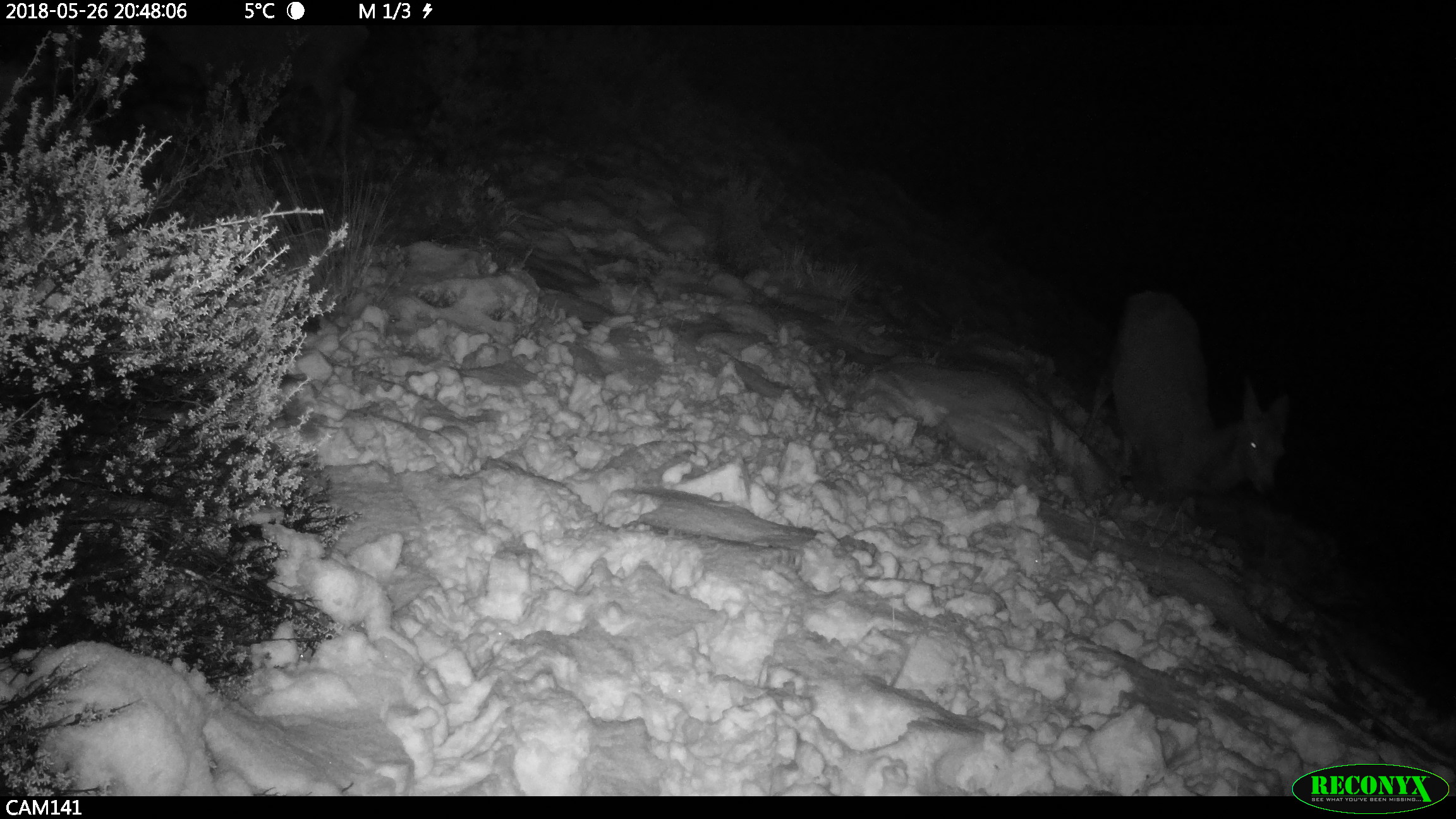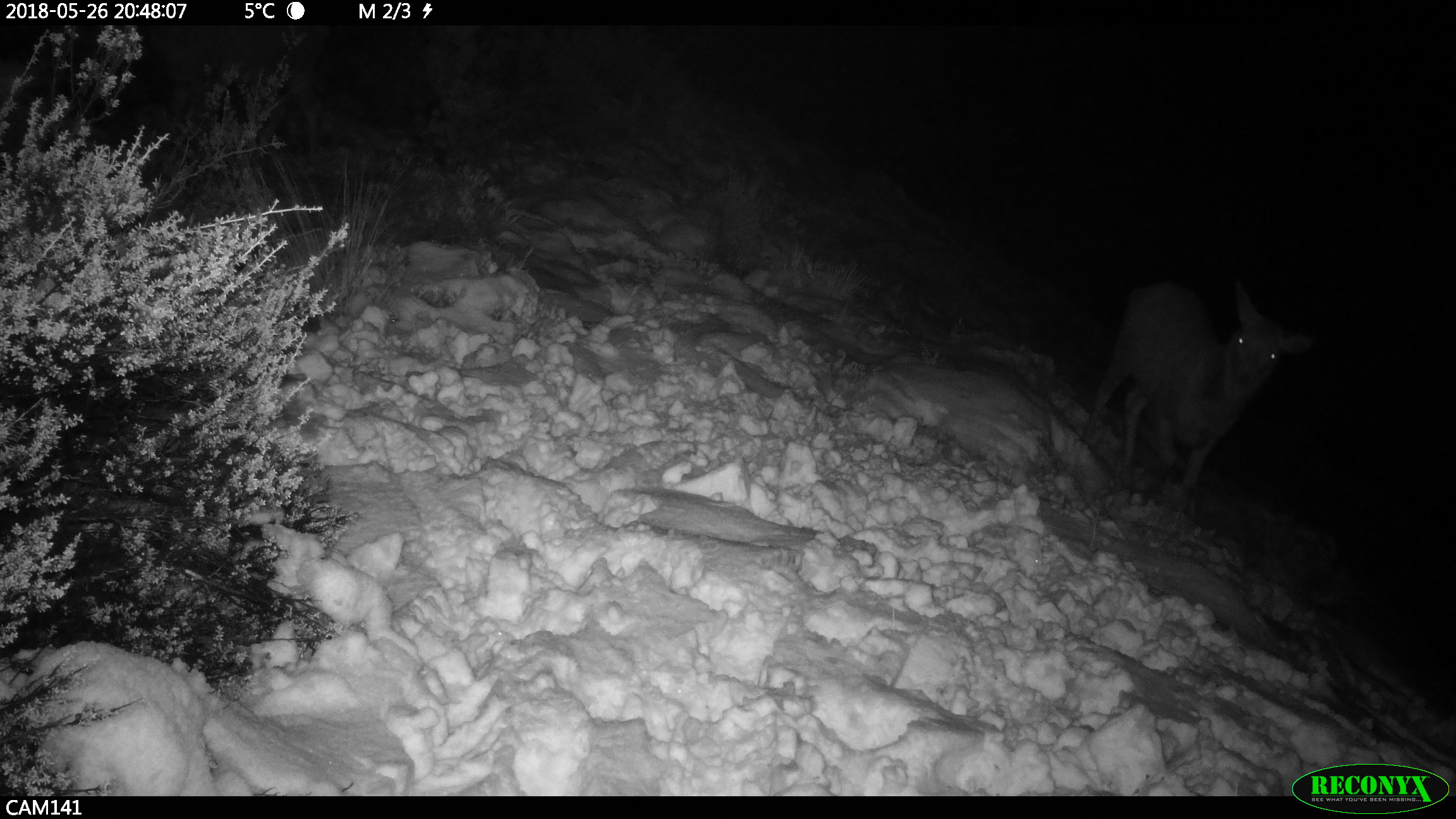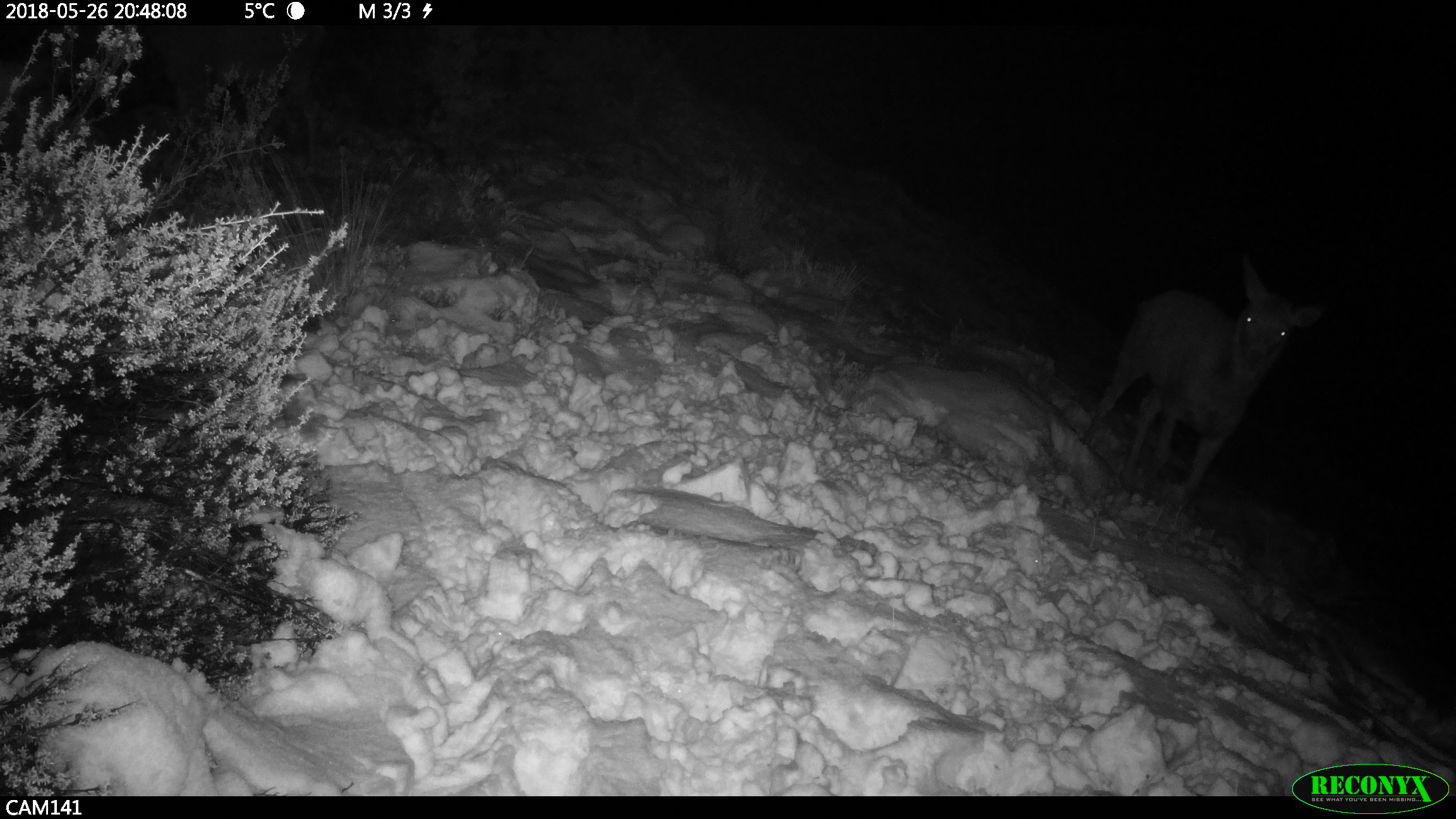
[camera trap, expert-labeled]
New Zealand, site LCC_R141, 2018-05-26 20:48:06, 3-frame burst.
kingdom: Animalia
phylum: Chordata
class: Mammalia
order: Artiodactyla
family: Cervidae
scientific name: Cervidae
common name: deer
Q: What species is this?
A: Deer (Cervidae).